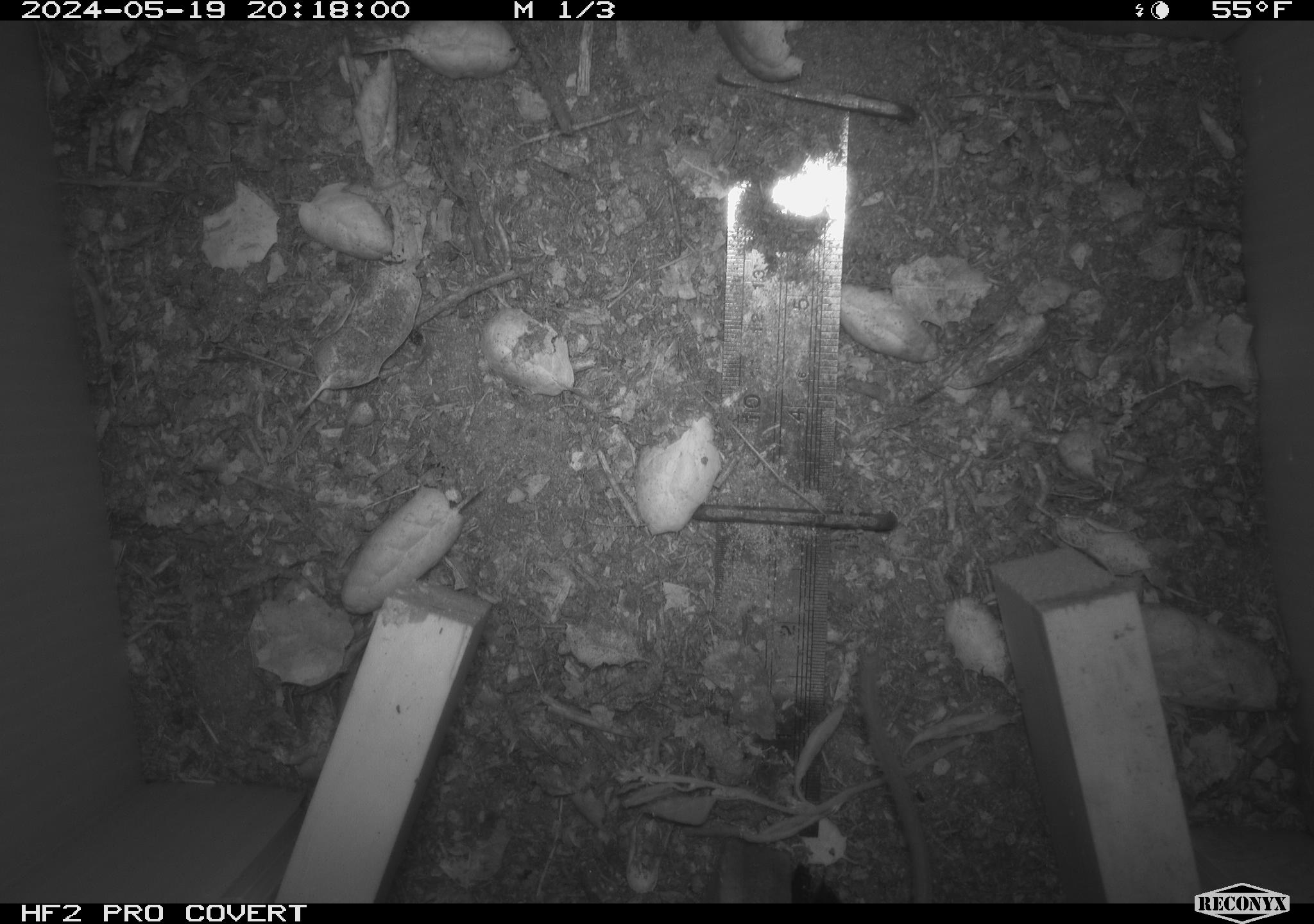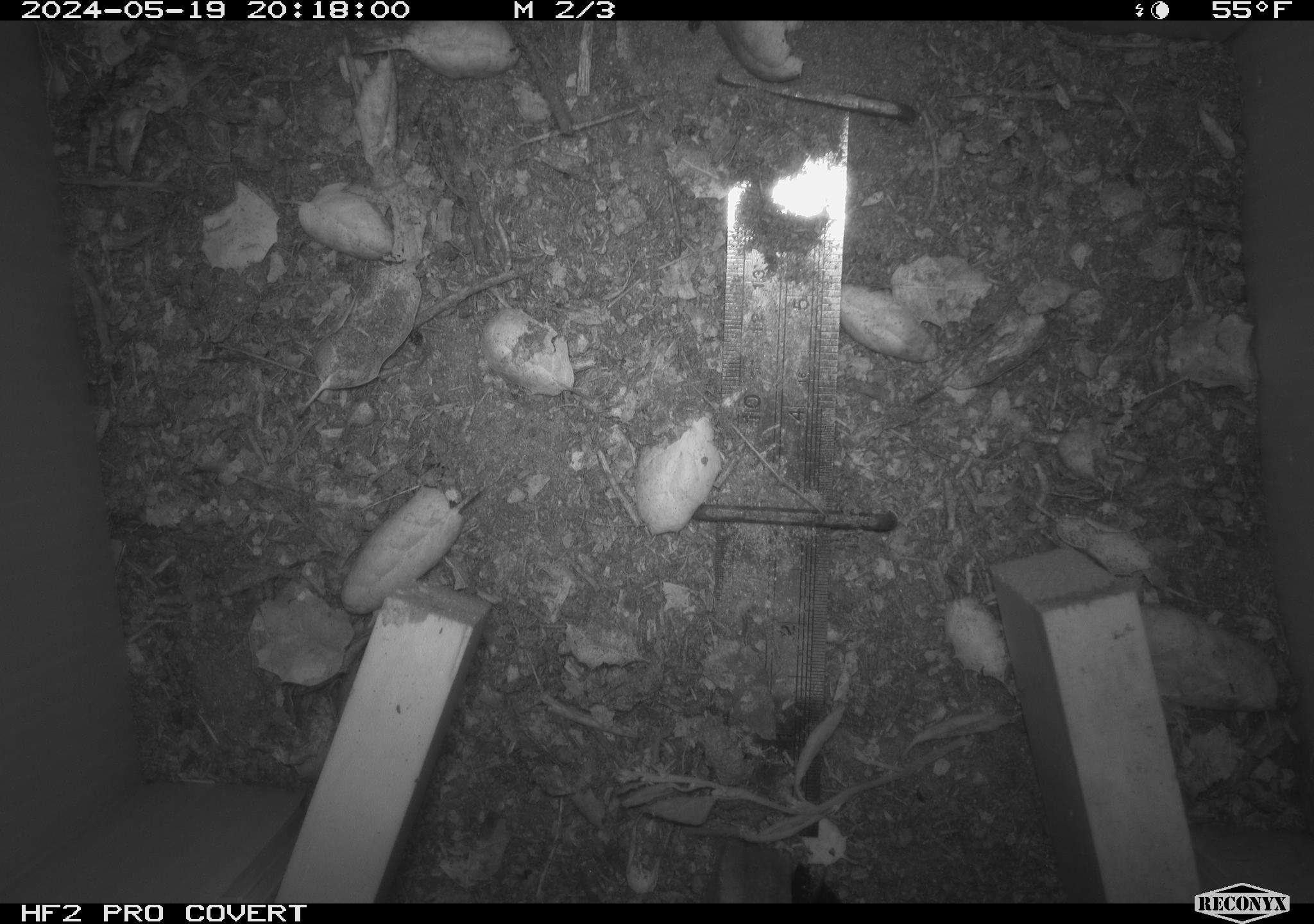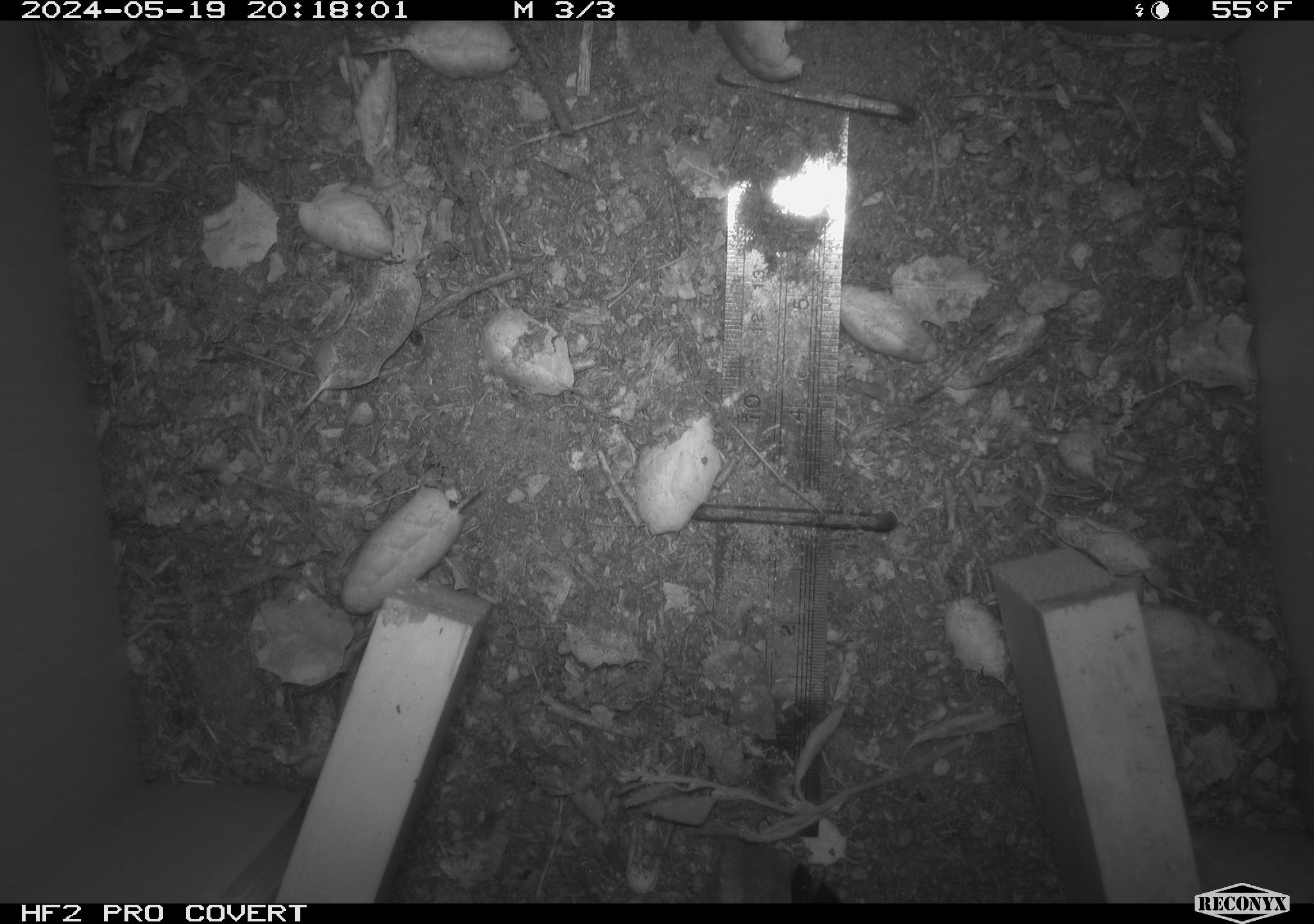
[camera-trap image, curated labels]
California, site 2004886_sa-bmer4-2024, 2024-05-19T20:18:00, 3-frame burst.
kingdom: Animalia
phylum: Chordata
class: Mammalia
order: Rodentia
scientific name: Rodentia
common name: mouse species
Mouse species (Rodentia).